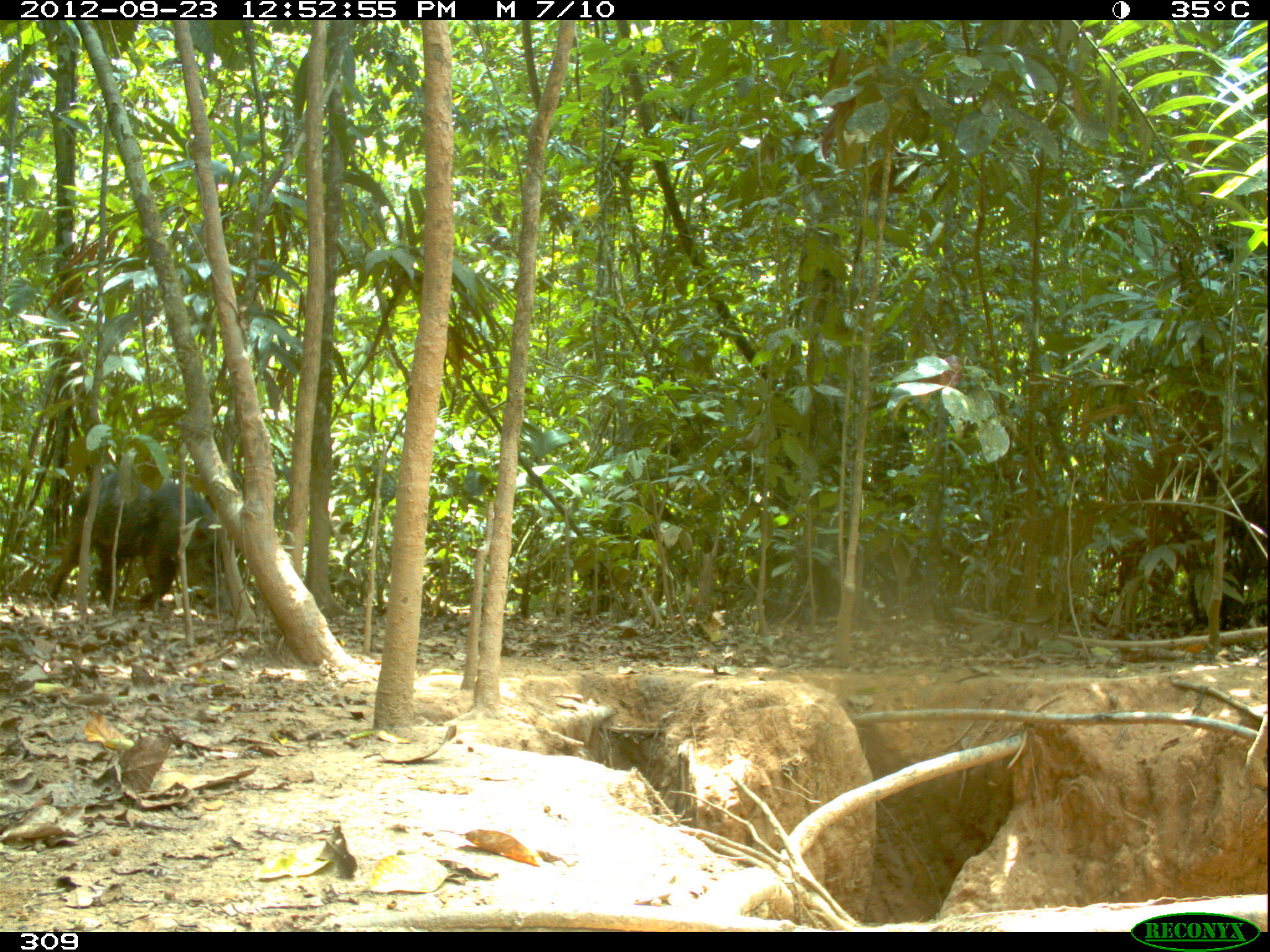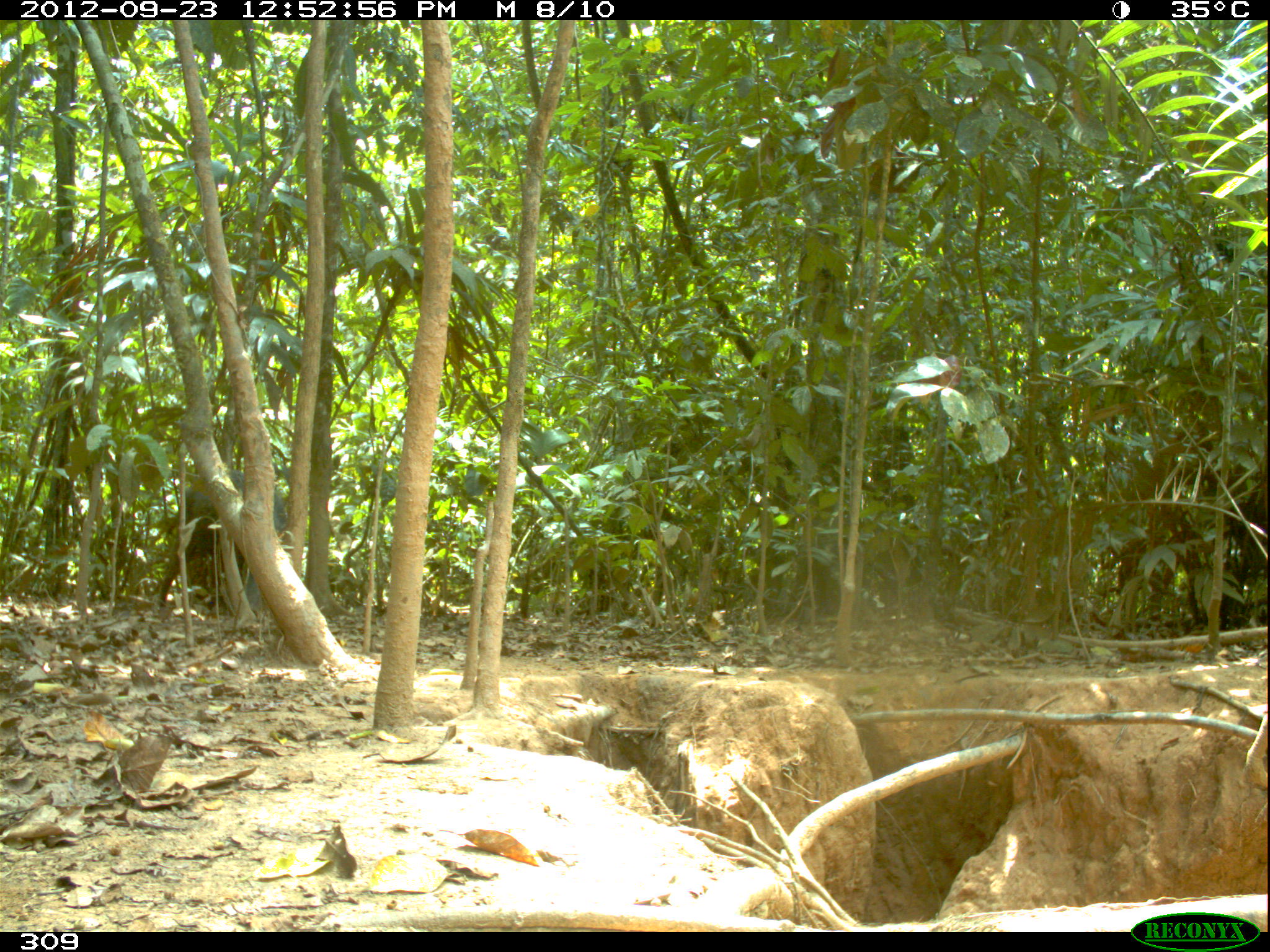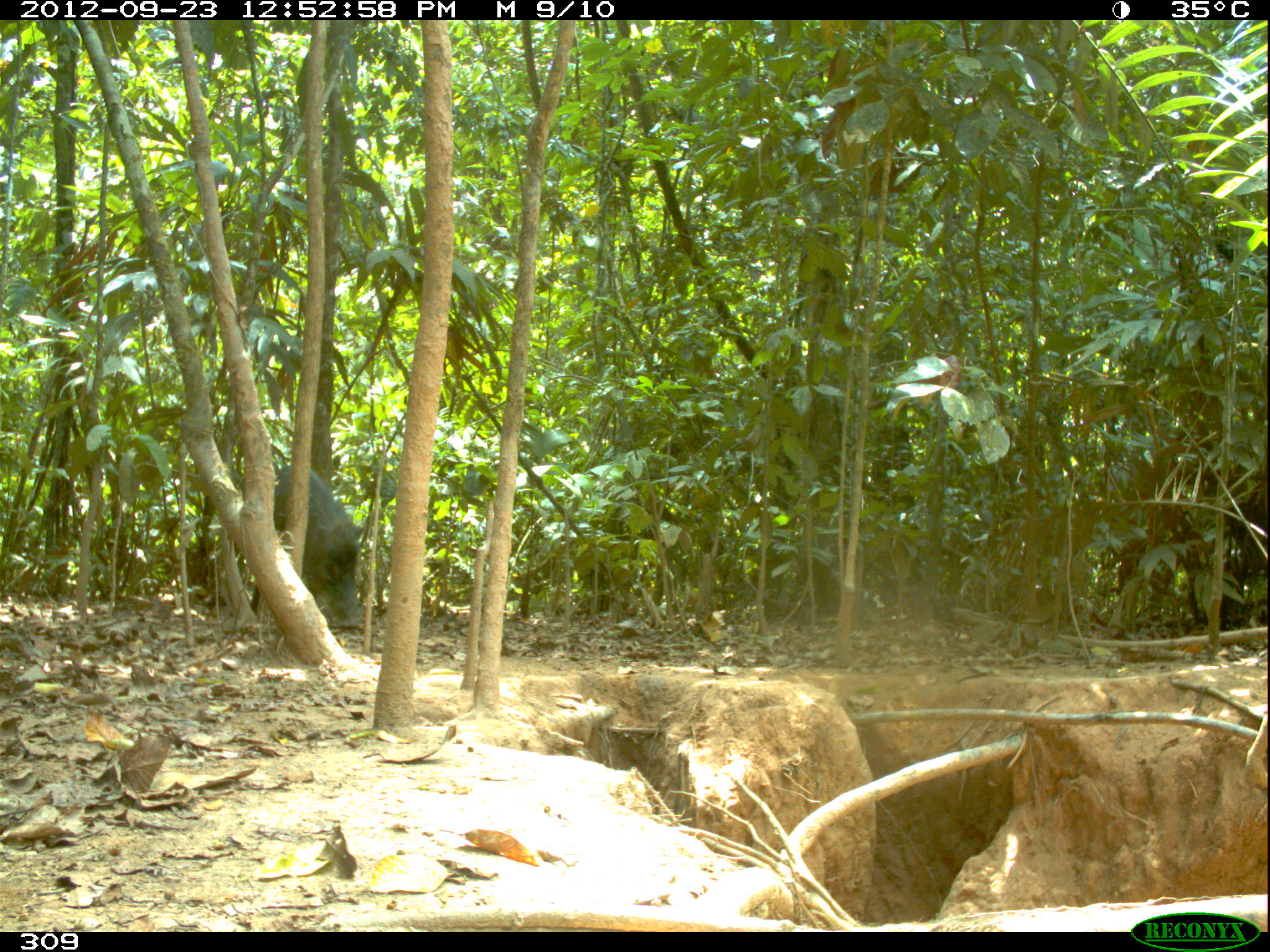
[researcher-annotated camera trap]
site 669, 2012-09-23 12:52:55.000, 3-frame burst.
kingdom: Animalia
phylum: Chordata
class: Mammalia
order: Artiodactyla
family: Tayassuidae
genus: Tayassu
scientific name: Tayassu pecari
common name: white-lipped peccary